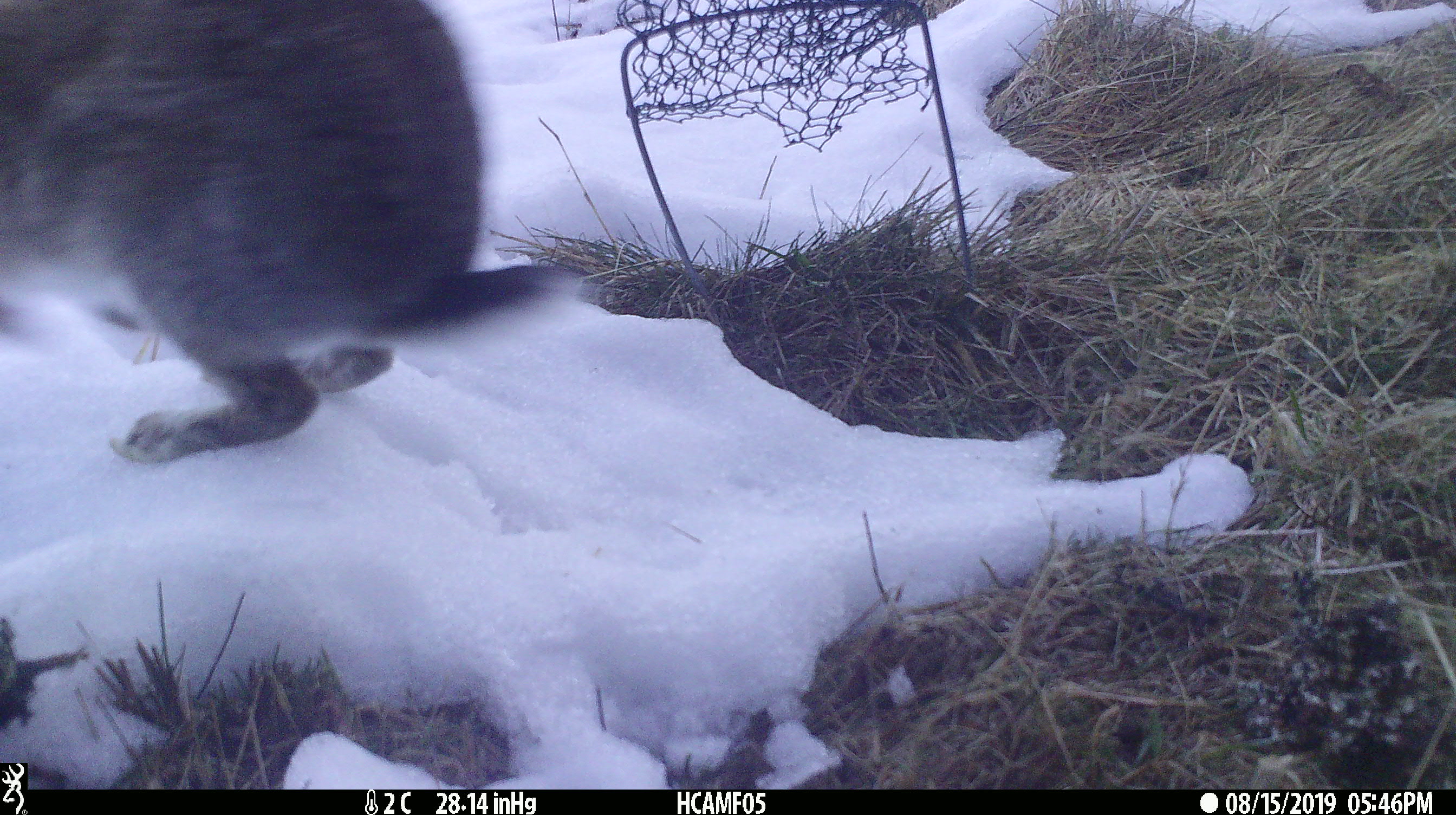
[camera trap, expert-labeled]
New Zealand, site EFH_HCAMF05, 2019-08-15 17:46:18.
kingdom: Animalia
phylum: Chordata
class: Mammalia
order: Lagomorpha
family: Leporidae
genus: Oryctolagus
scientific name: Oryctolagus cuniculus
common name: european rabbit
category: rabbit